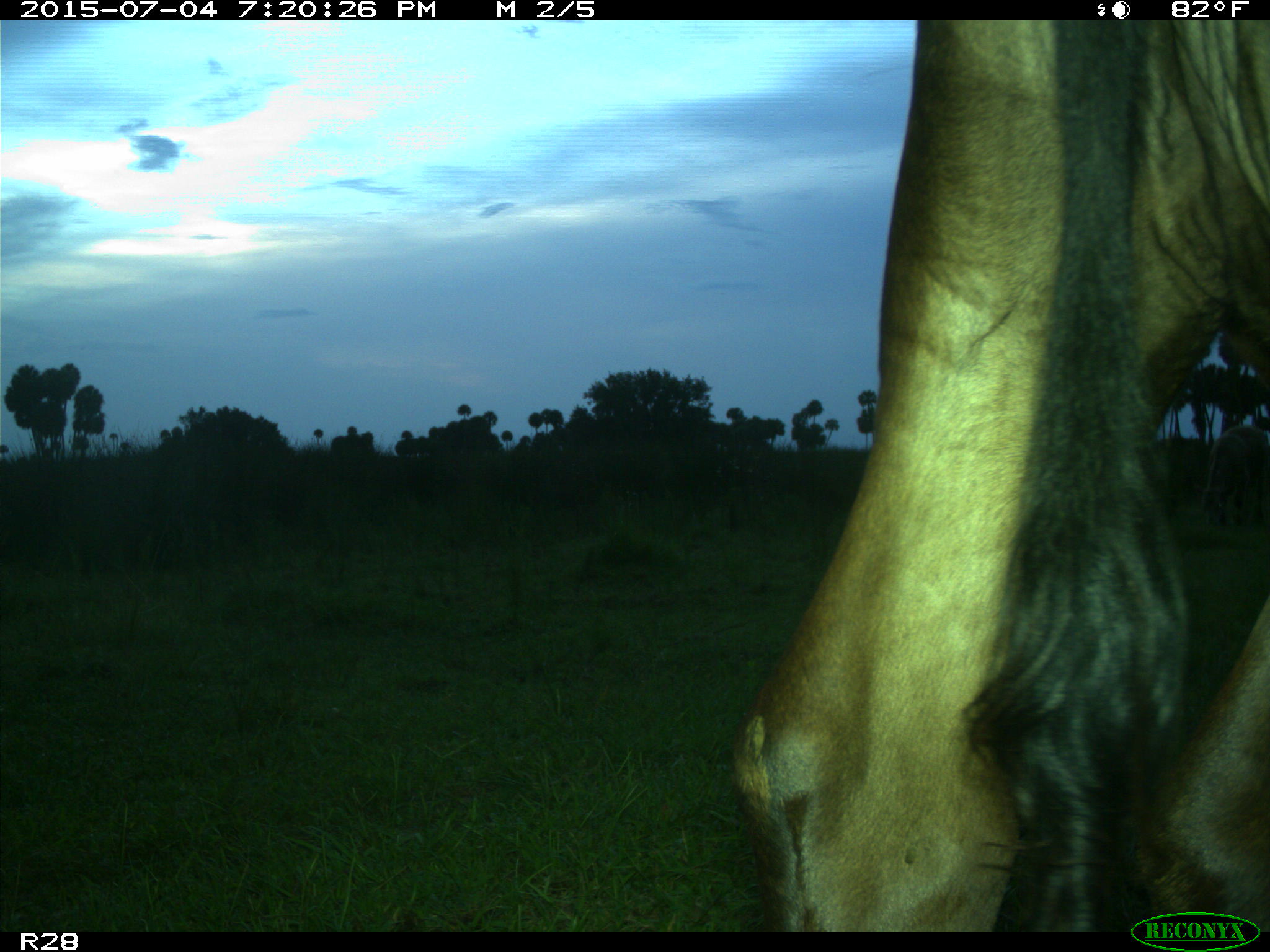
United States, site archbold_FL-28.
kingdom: Animalia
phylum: Chordata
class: Mammalia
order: Artiodactyla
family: Bovidae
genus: Bos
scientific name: Bos taurus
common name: domestic cow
Bos taurus (domestic cow).